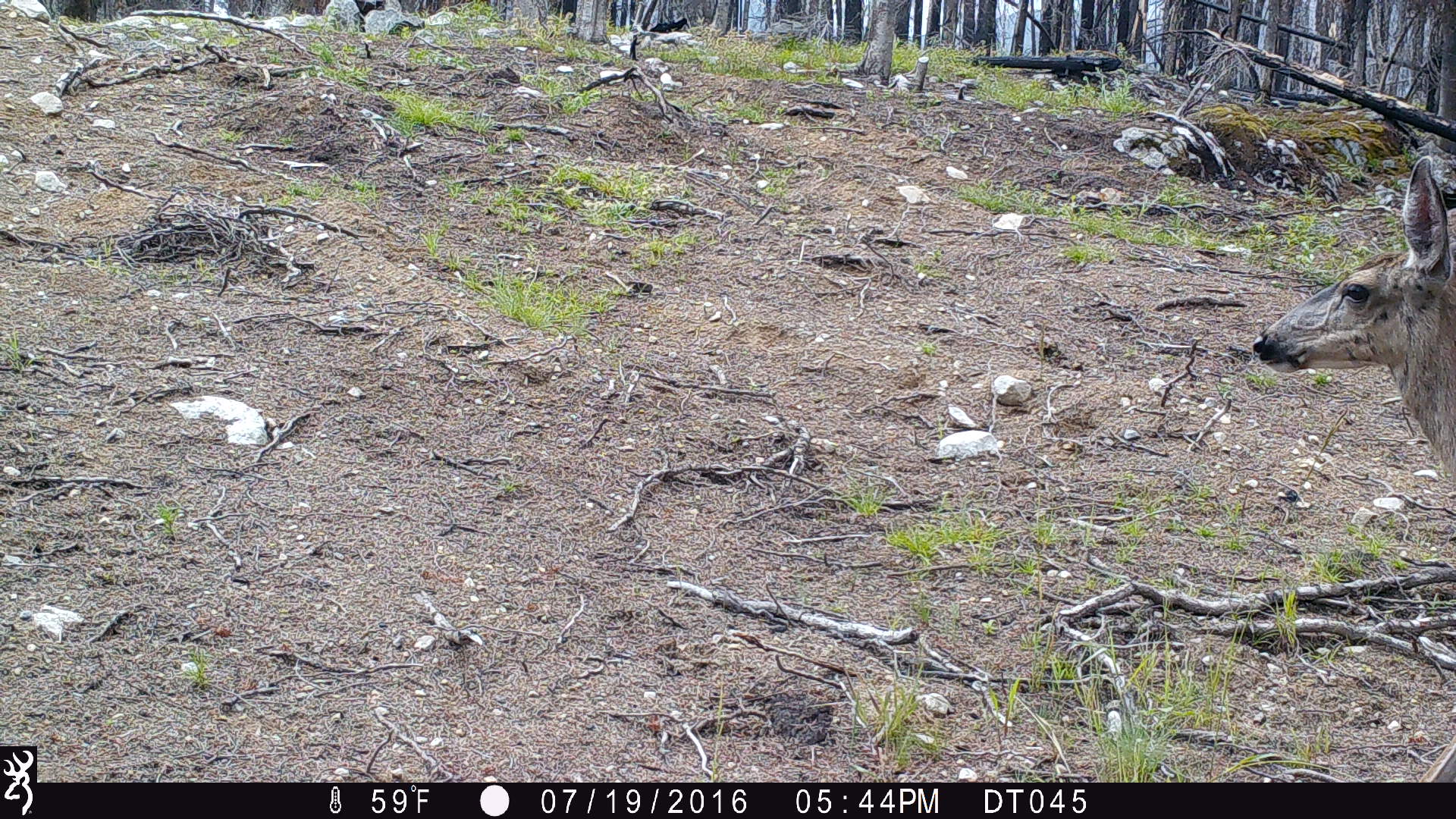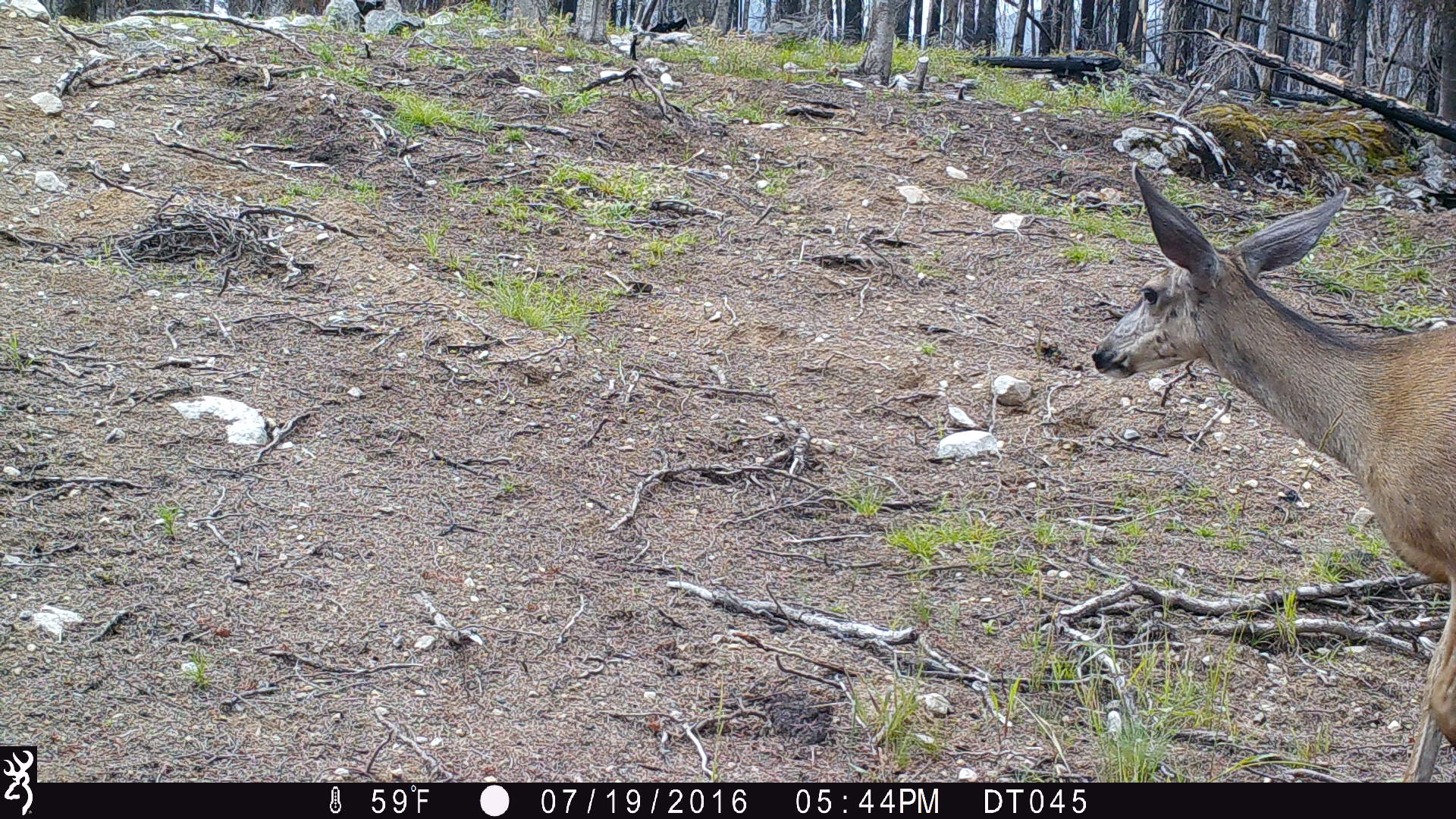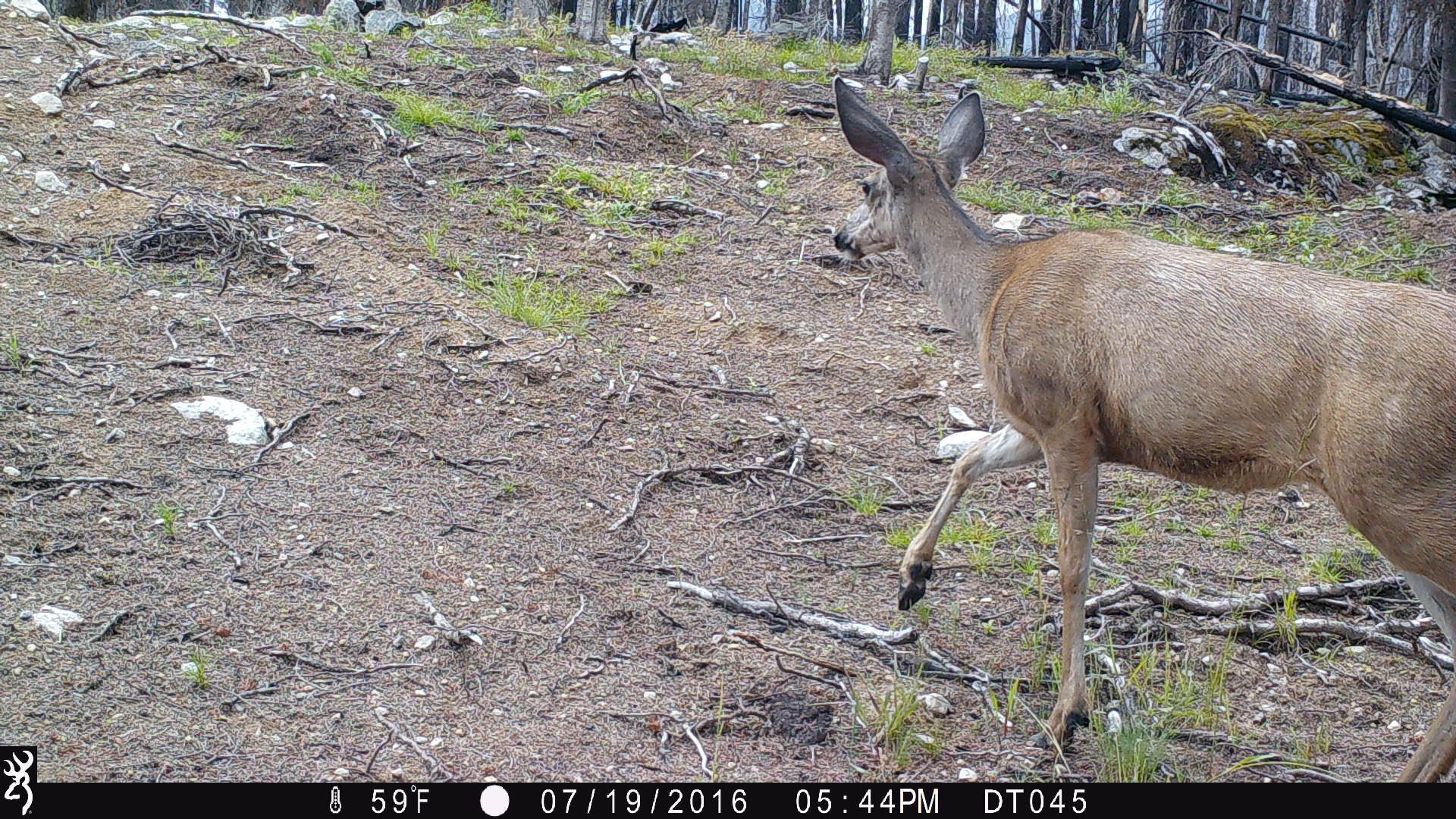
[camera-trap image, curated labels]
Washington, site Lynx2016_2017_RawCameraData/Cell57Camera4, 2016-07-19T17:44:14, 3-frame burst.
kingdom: Animalia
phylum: Chordata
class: Mammalia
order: Artiodactyla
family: Cervidae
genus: Odocoileus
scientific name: Odocoileus hemionus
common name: mule deer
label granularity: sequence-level